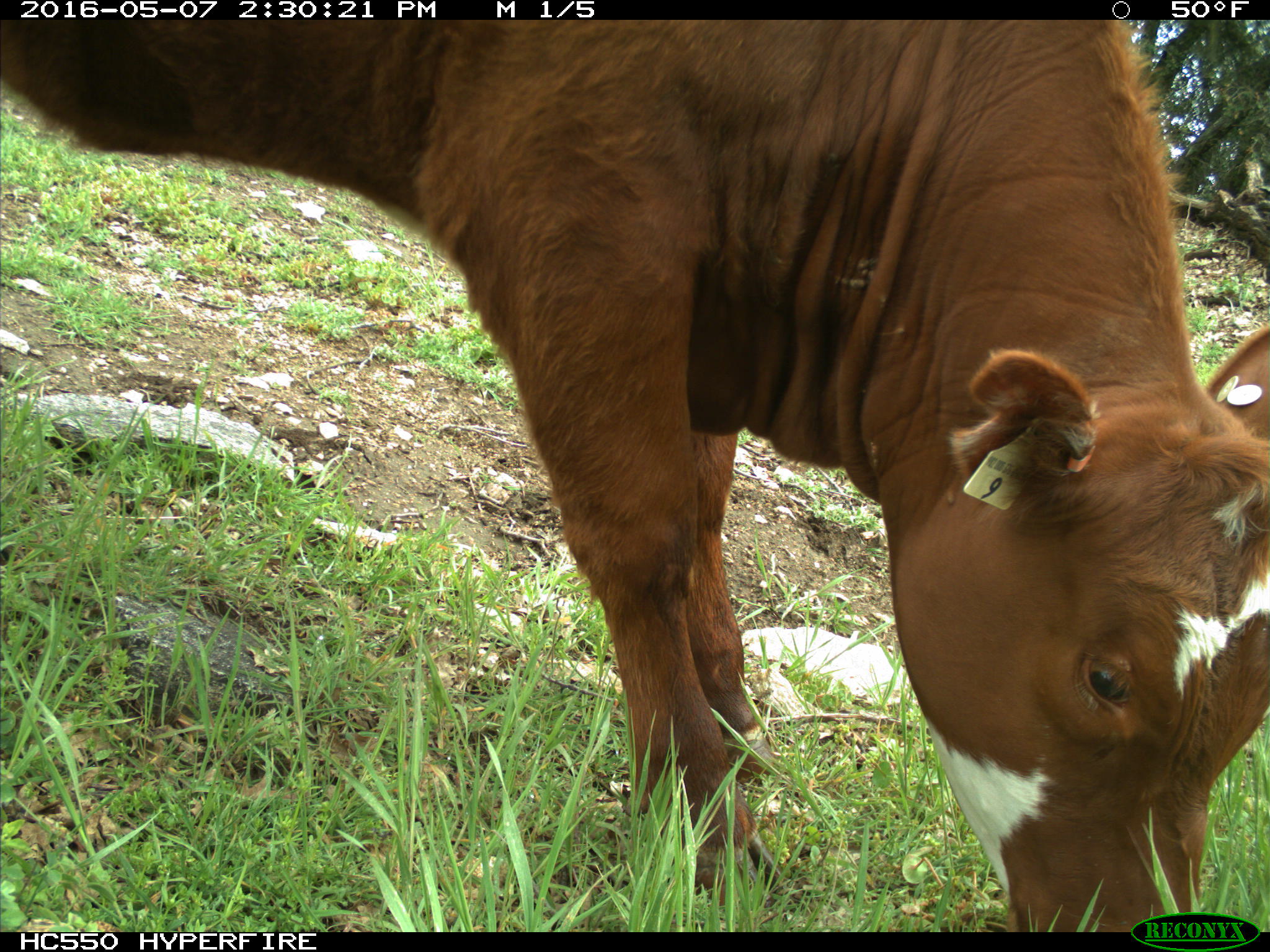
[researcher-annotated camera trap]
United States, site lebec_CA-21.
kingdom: Animalia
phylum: Chordata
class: Mammalia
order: Artiodactyla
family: Bovidae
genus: Bos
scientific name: Bos taurus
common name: domestic cow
Bos taurus (domestic cow).